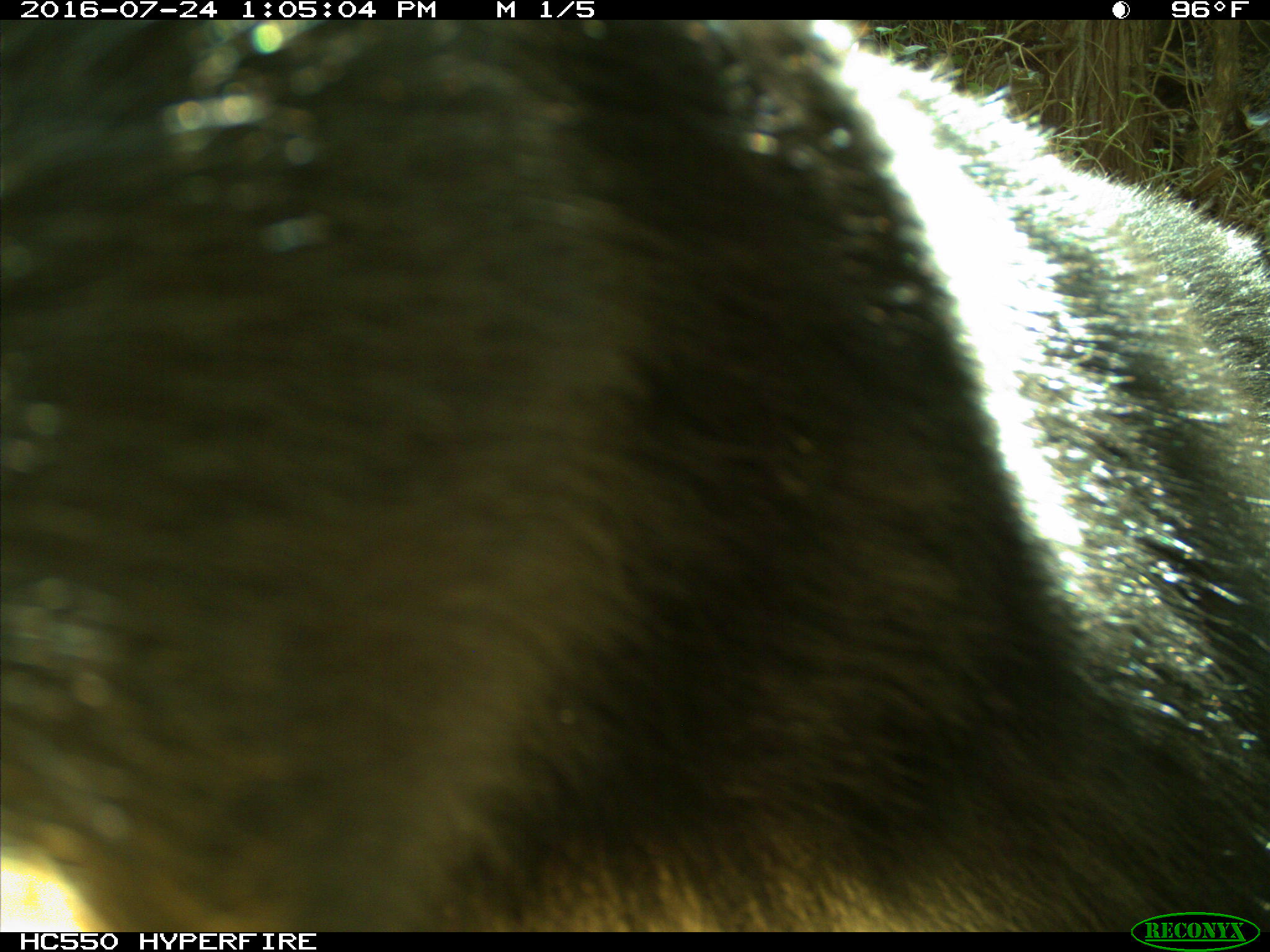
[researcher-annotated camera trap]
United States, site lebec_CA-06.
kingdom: Animalia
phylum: Chordata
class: Mammalia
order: Carnivora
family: Ursidae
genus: Ursus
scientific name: Ursus americanus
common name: american black bear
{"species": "Ursus americanus (american black bear)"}